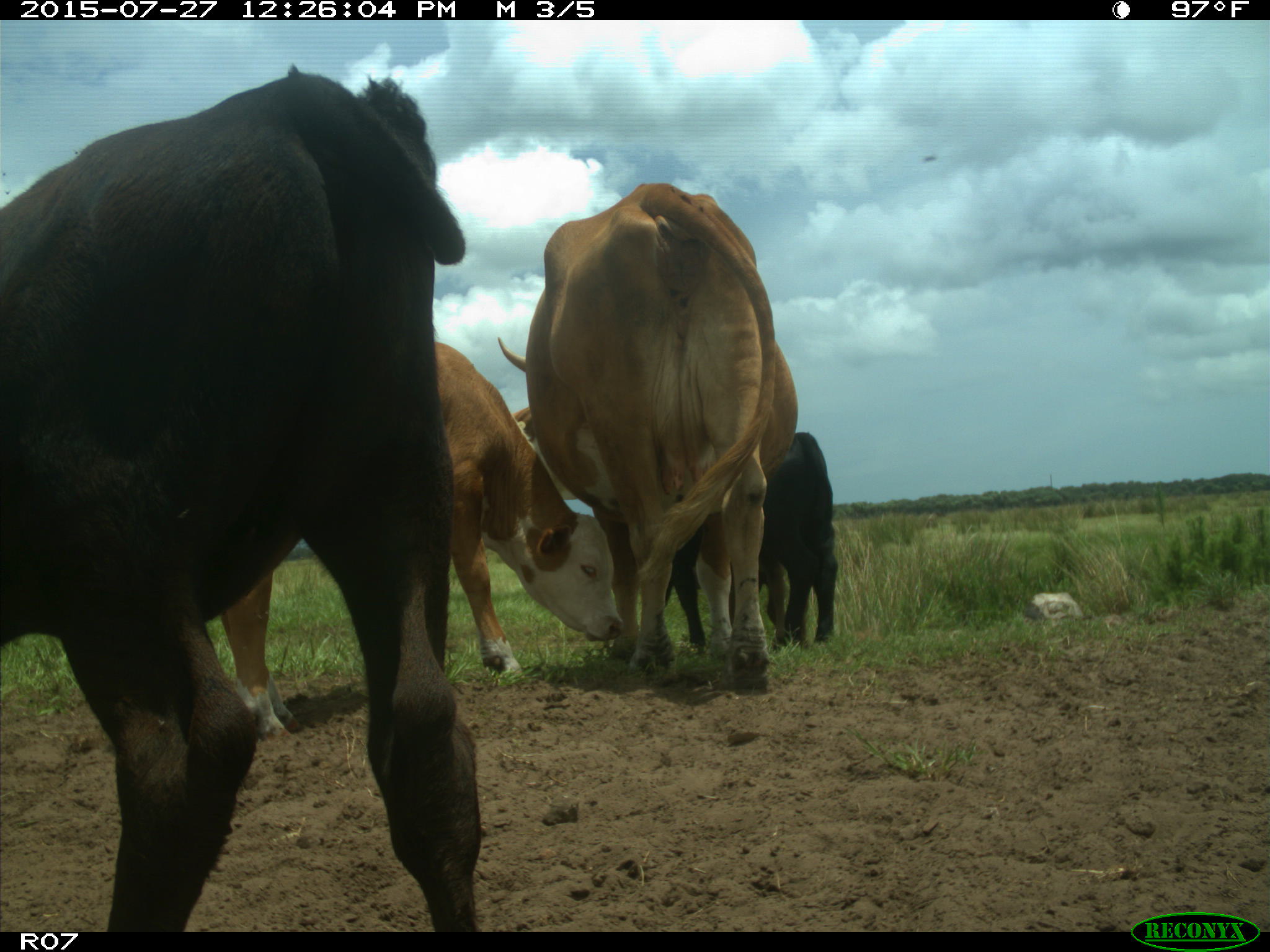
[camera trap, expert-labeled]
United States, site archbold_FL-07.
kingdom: Animalia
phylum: Chordata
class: Mammalia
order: Artiodactyla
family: Bovidae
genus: Bos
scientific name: Bos taurus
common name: domestic cow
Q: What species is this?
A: Bos taurus (domestic cow).